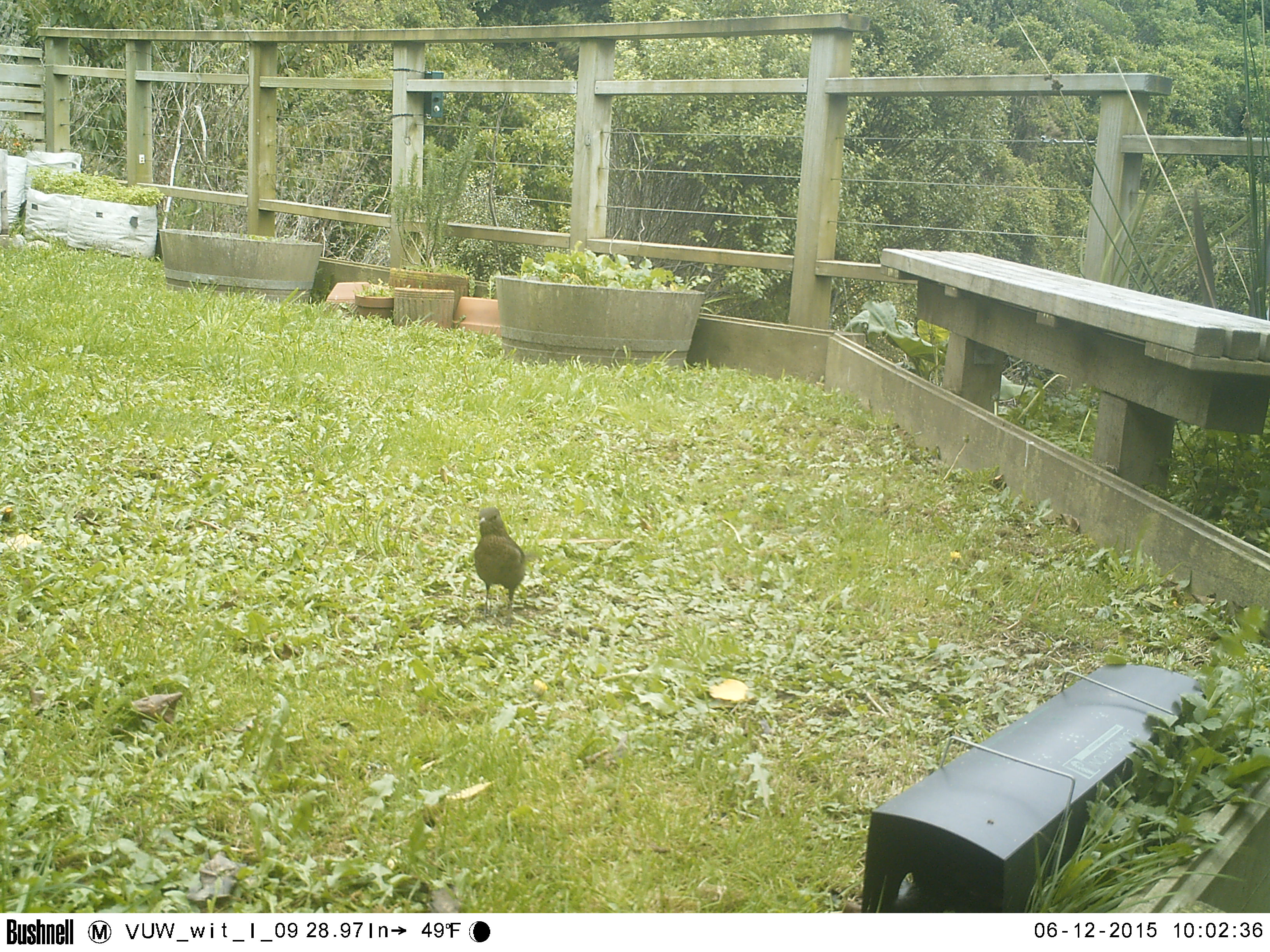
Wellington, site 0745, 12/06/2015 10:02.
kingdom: Animalia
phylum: Chordata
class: Aves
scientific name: Aves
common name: bird